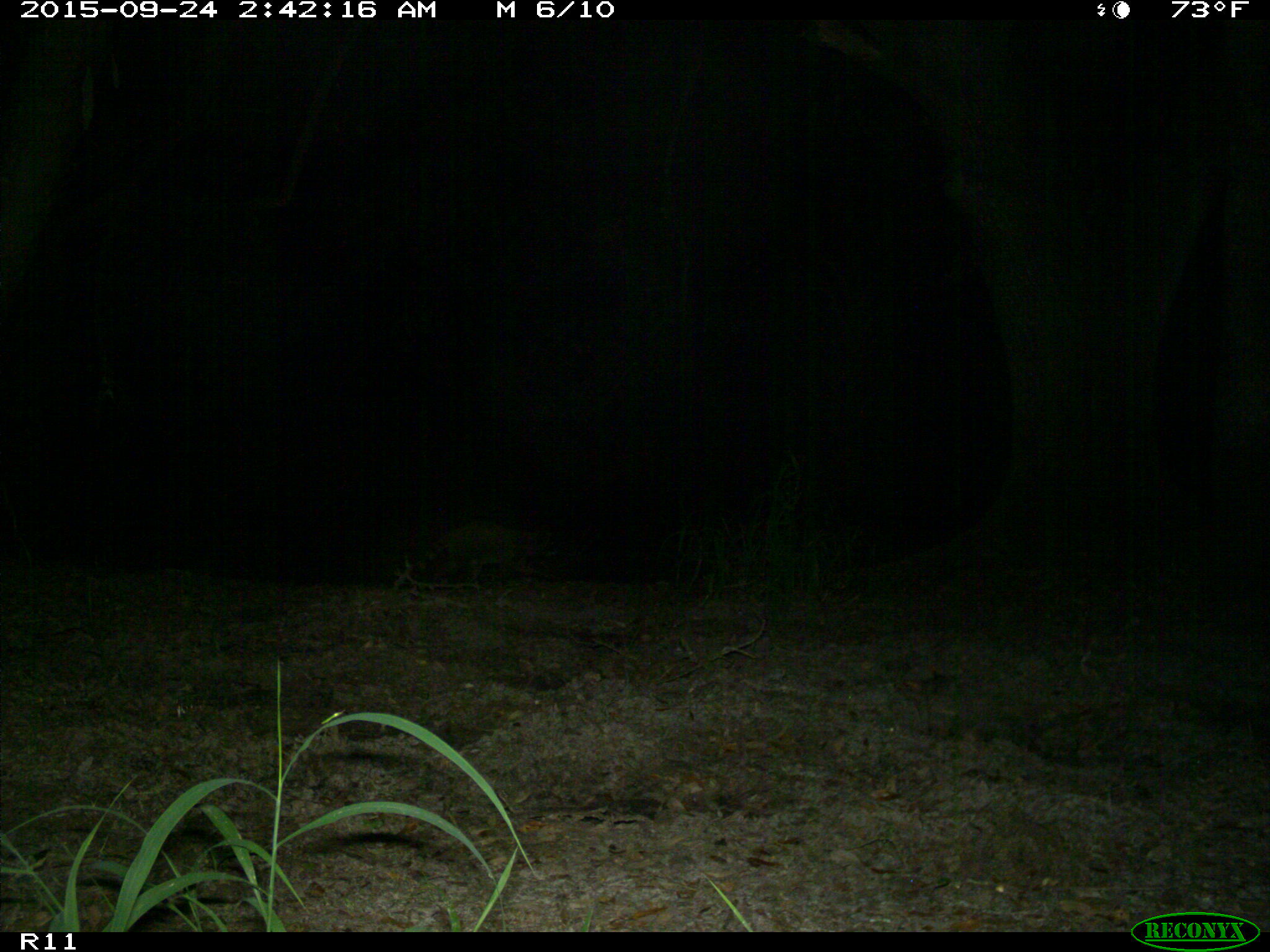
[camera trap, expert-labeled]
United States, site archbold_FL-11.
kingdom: Animalia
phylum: Chordata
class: Mammalia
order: Carnivora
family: Procyonidae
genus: Procyon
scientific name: Procyon lotor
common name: common raccoon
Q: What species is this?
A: Procyon lotor (common raccoon).